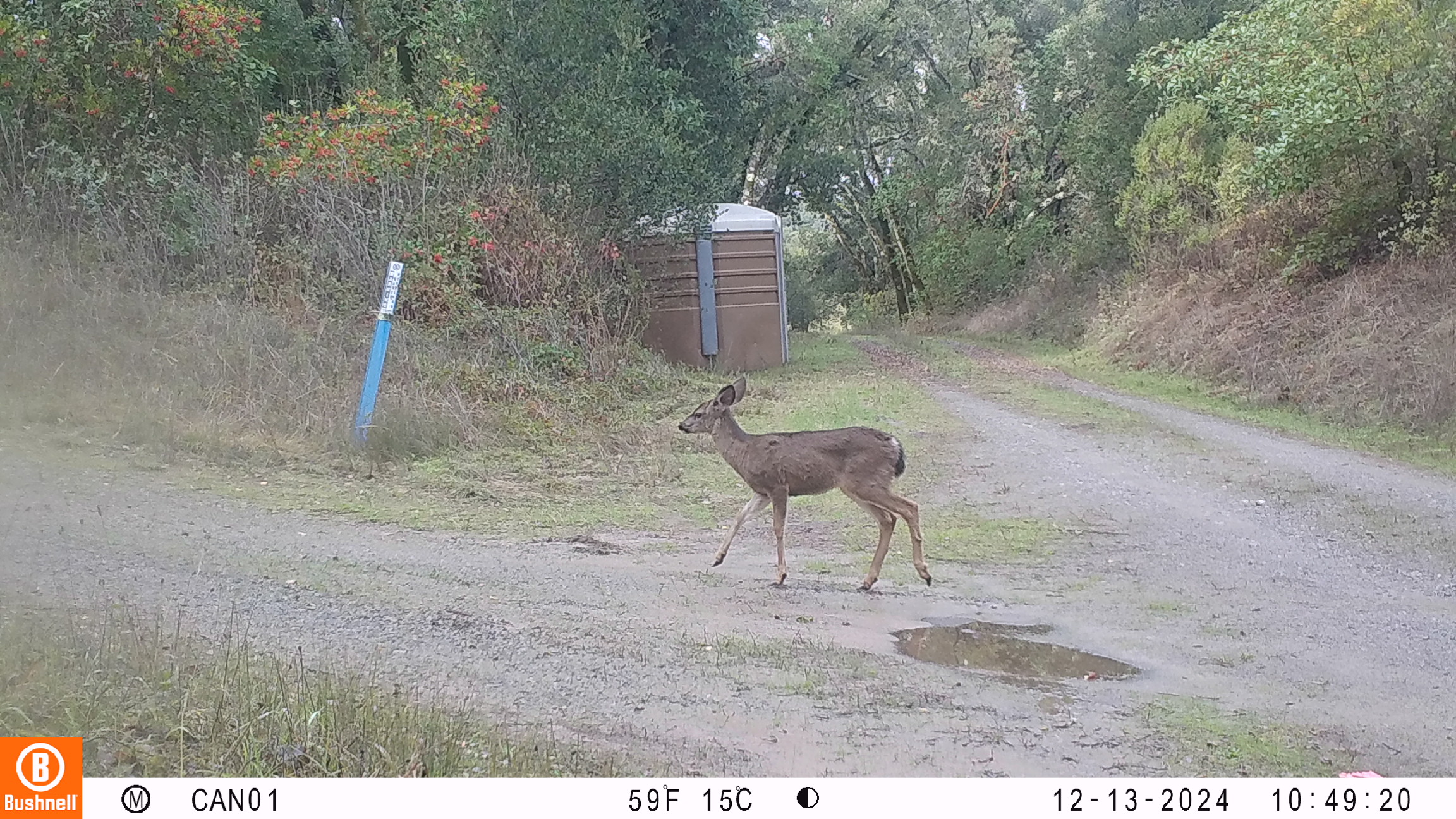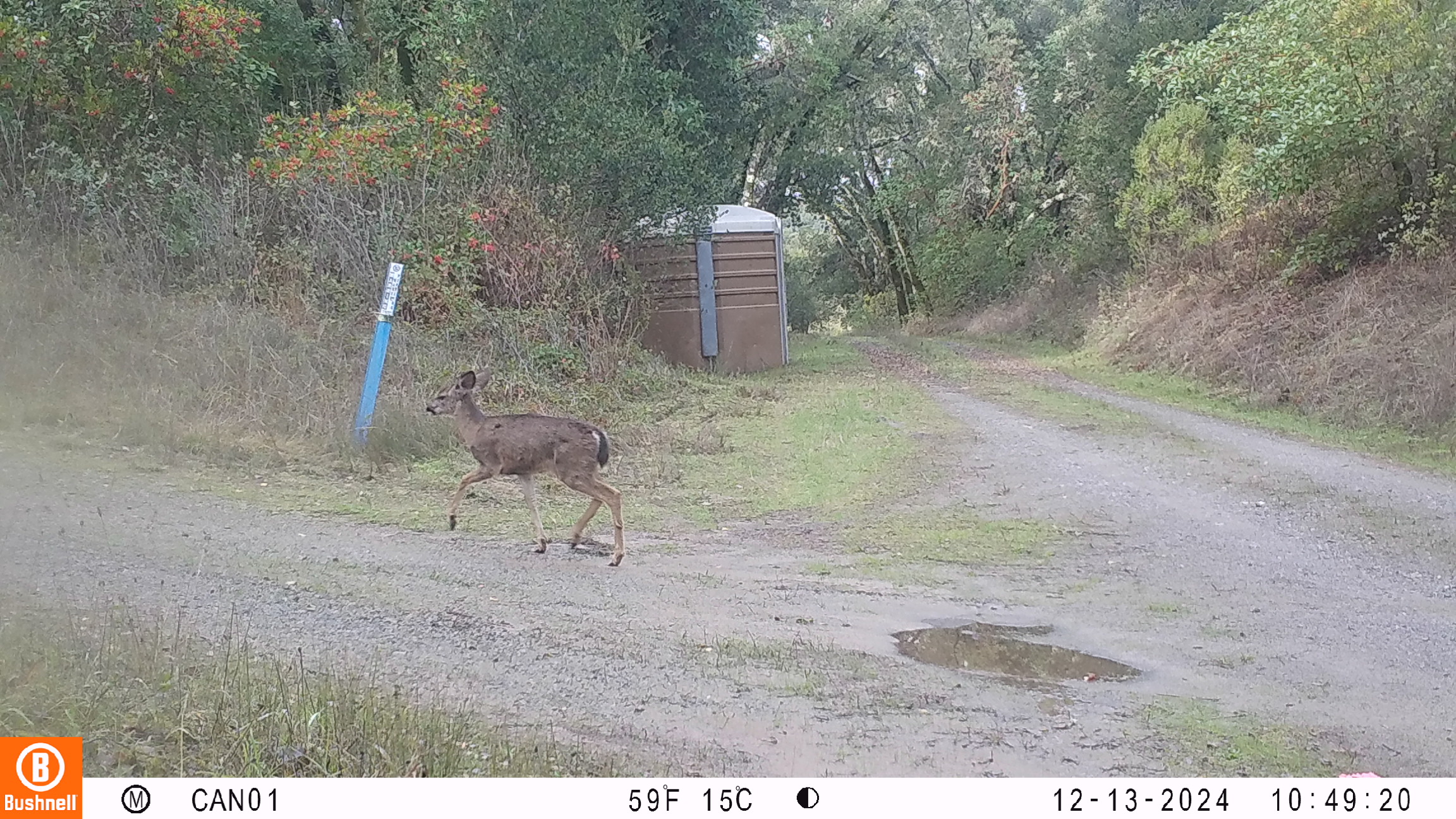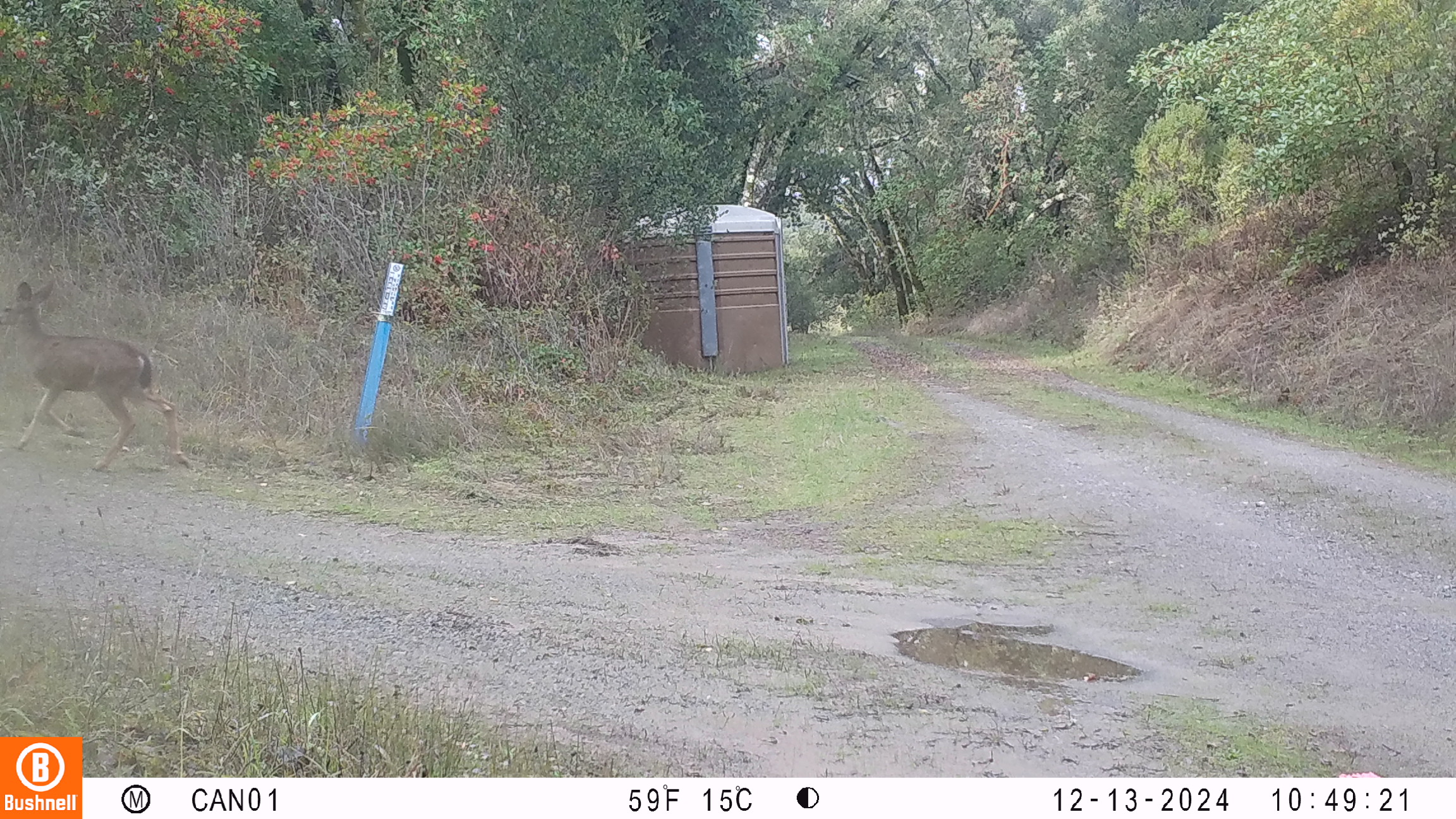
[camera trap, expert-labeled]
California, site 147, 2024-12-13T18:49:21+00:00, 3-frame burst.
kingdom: Animalia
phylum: Chordata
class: Mammalia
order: Artiodactyla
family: Cervidae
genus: Odocoileus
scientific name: Odocoileus hemionus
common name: mule deer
Mule deer (Odocoileus hemionus).